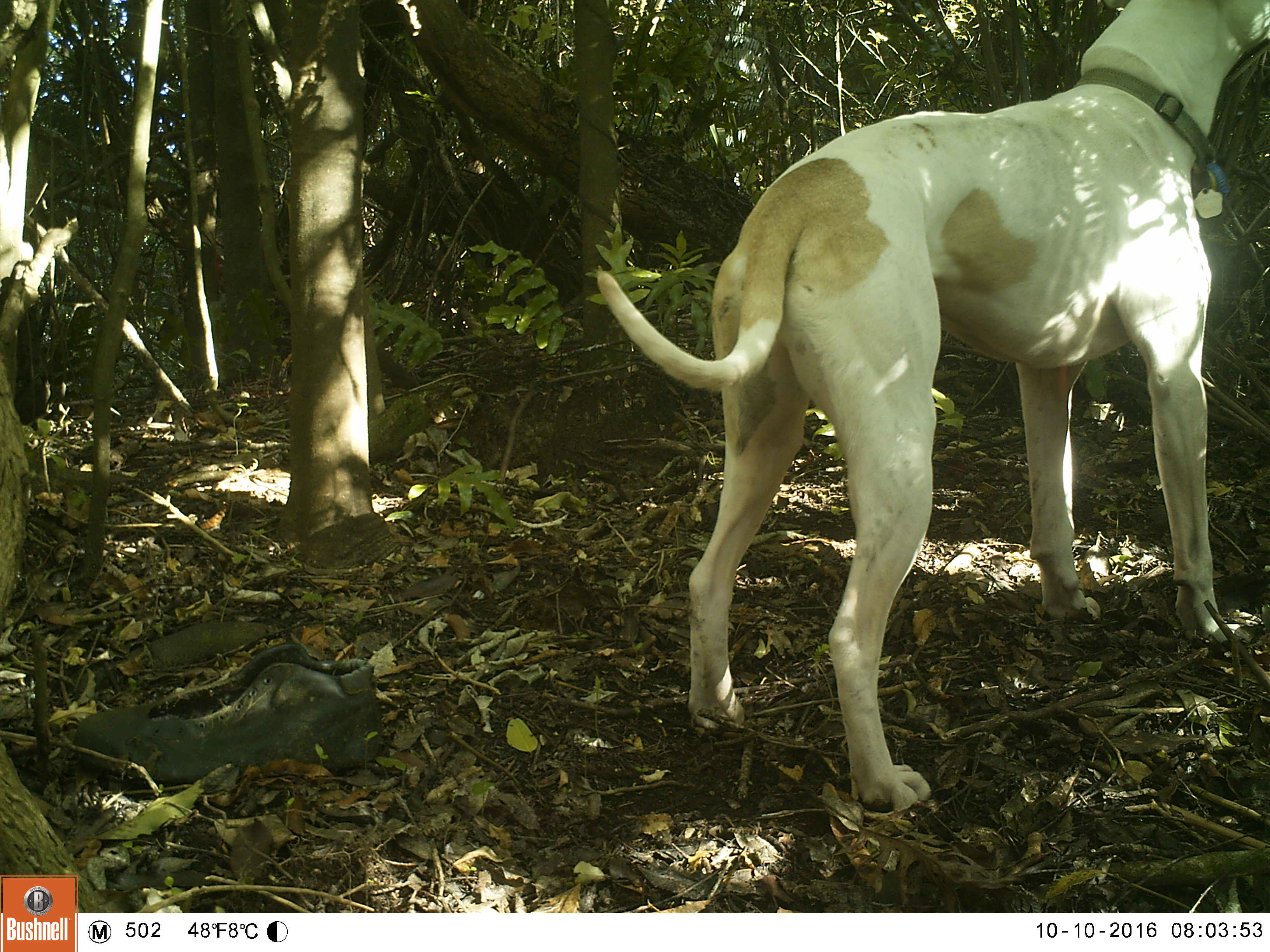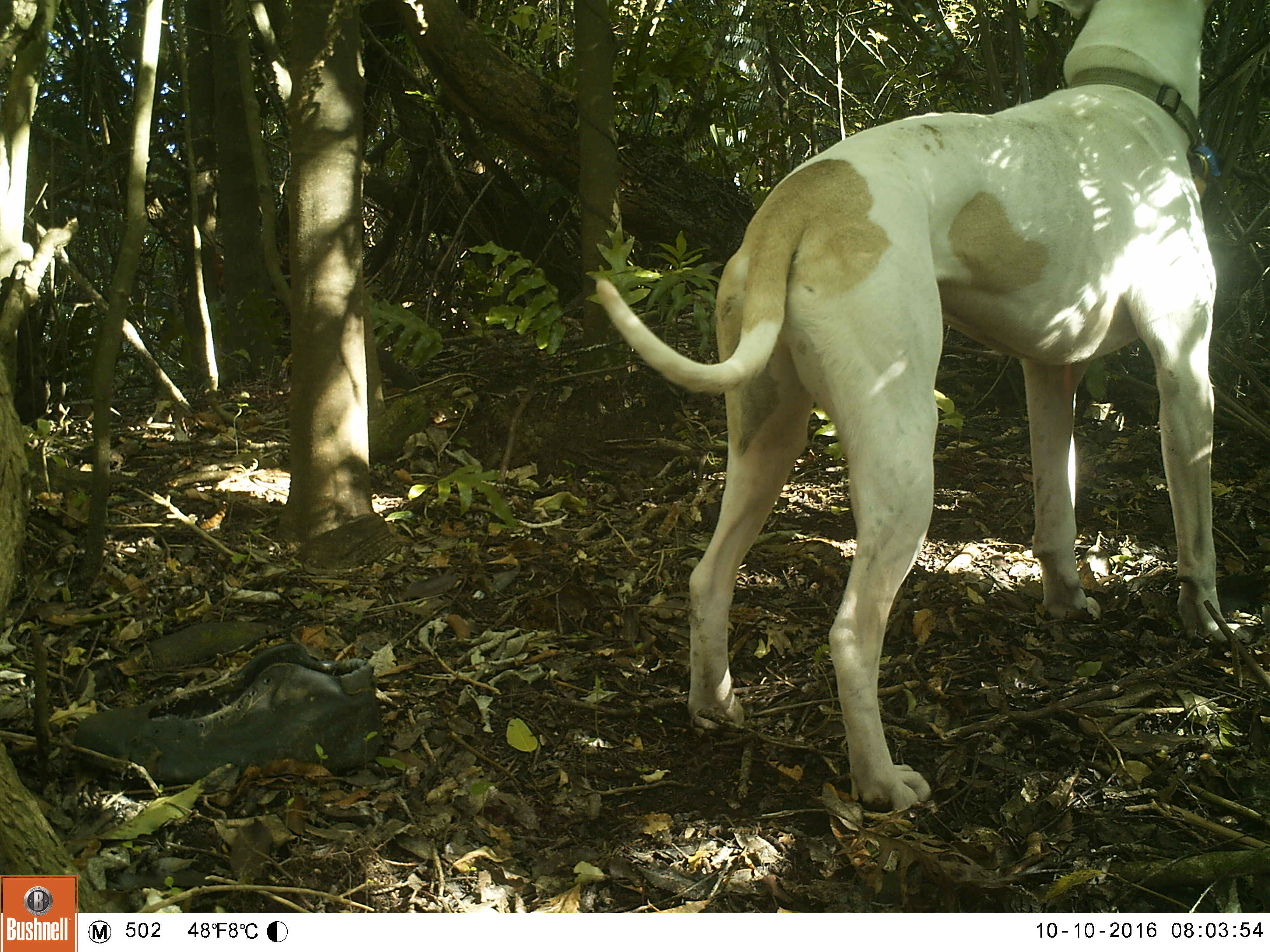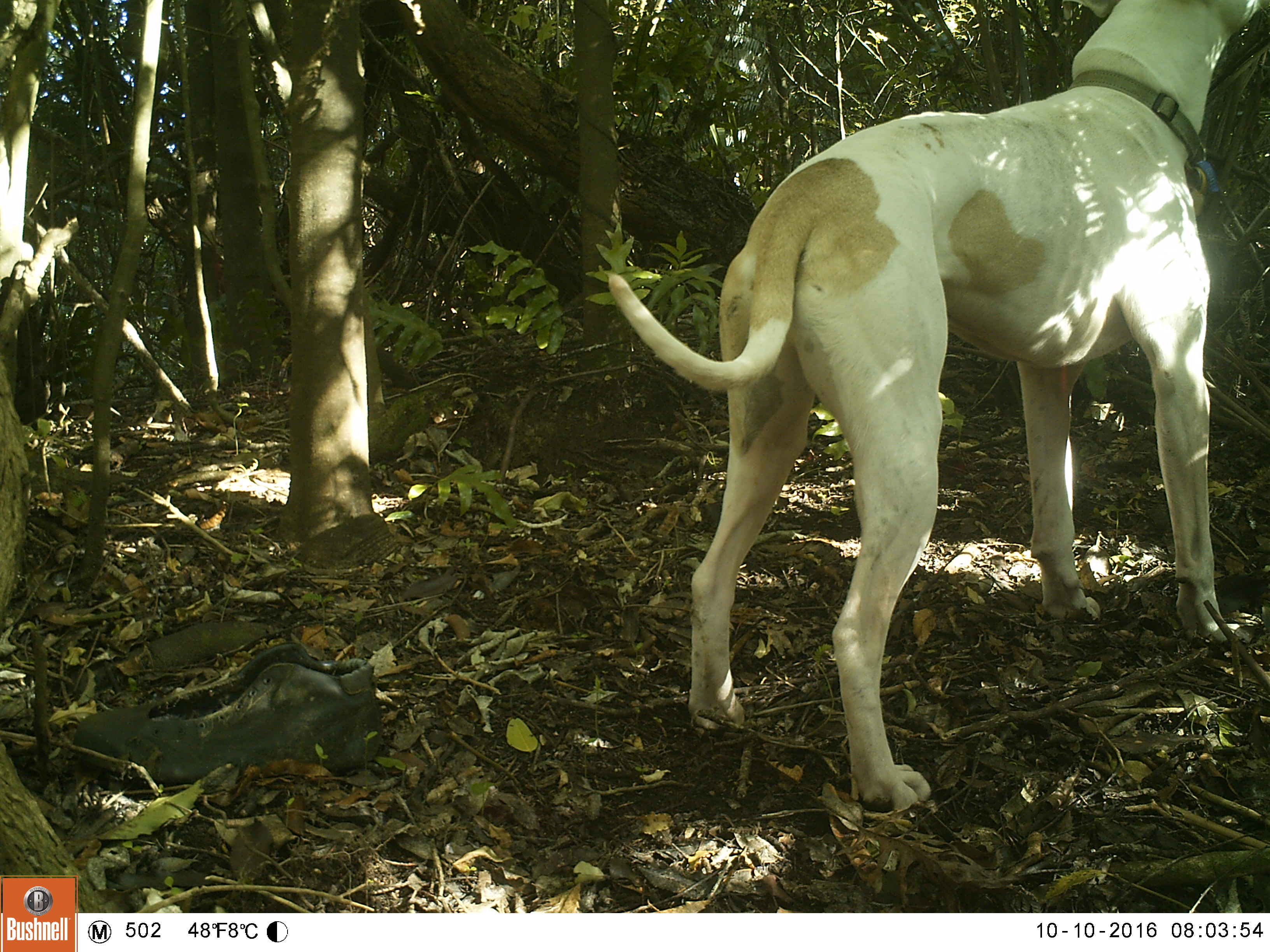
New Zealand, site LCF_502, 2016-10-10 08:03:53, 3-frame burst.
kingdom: Animalia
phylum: Chordata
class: Mammalia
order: Carnivora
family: Canidae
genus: Canis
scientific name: Canis familiaris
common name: domestic dog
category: dog